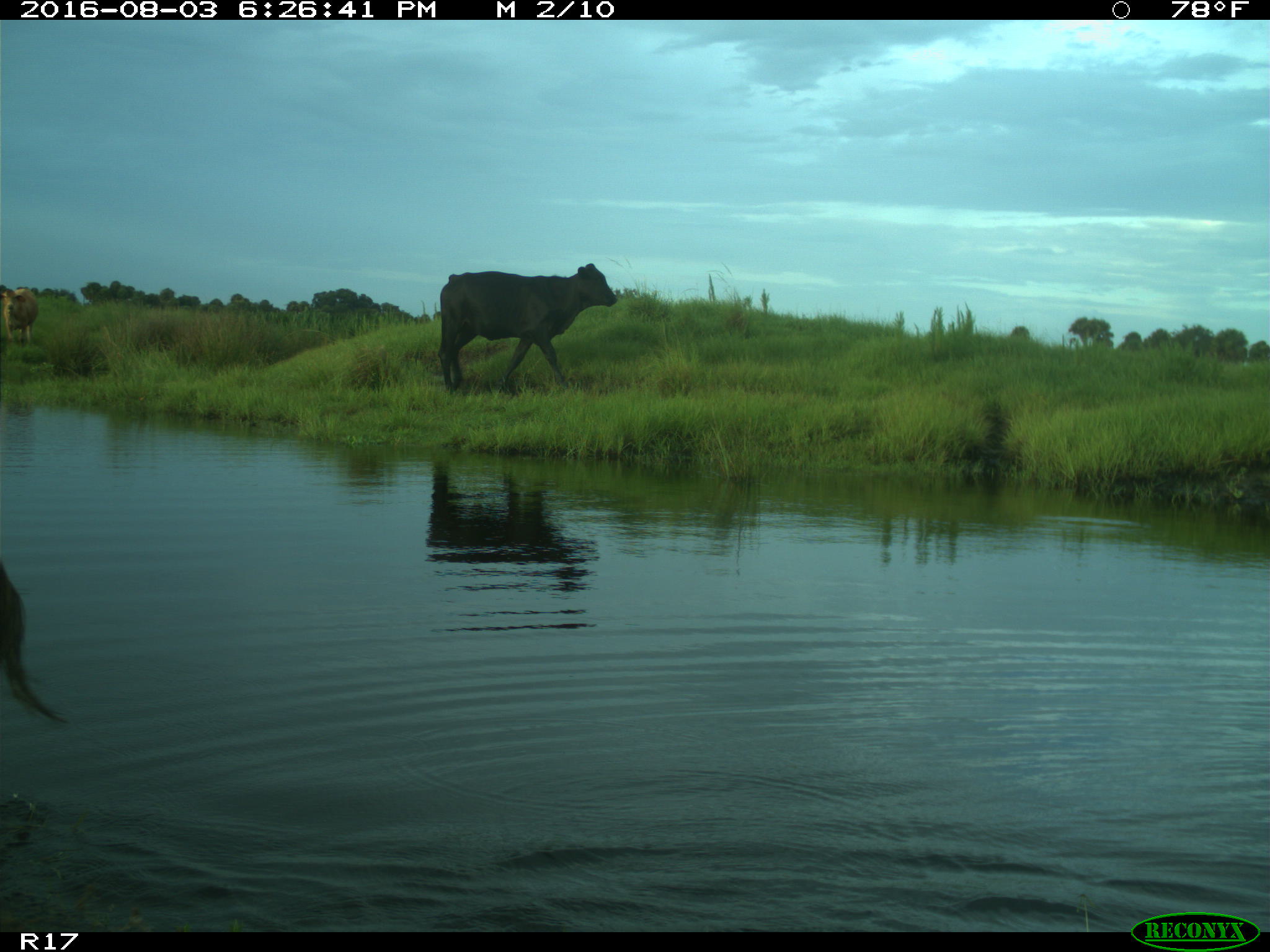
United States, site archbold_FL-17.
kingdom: Animalia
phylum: Chordata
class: Mammalia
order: Artiodactyla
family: Bovidae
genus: Bos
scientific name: Bos taurus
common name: domestic cow